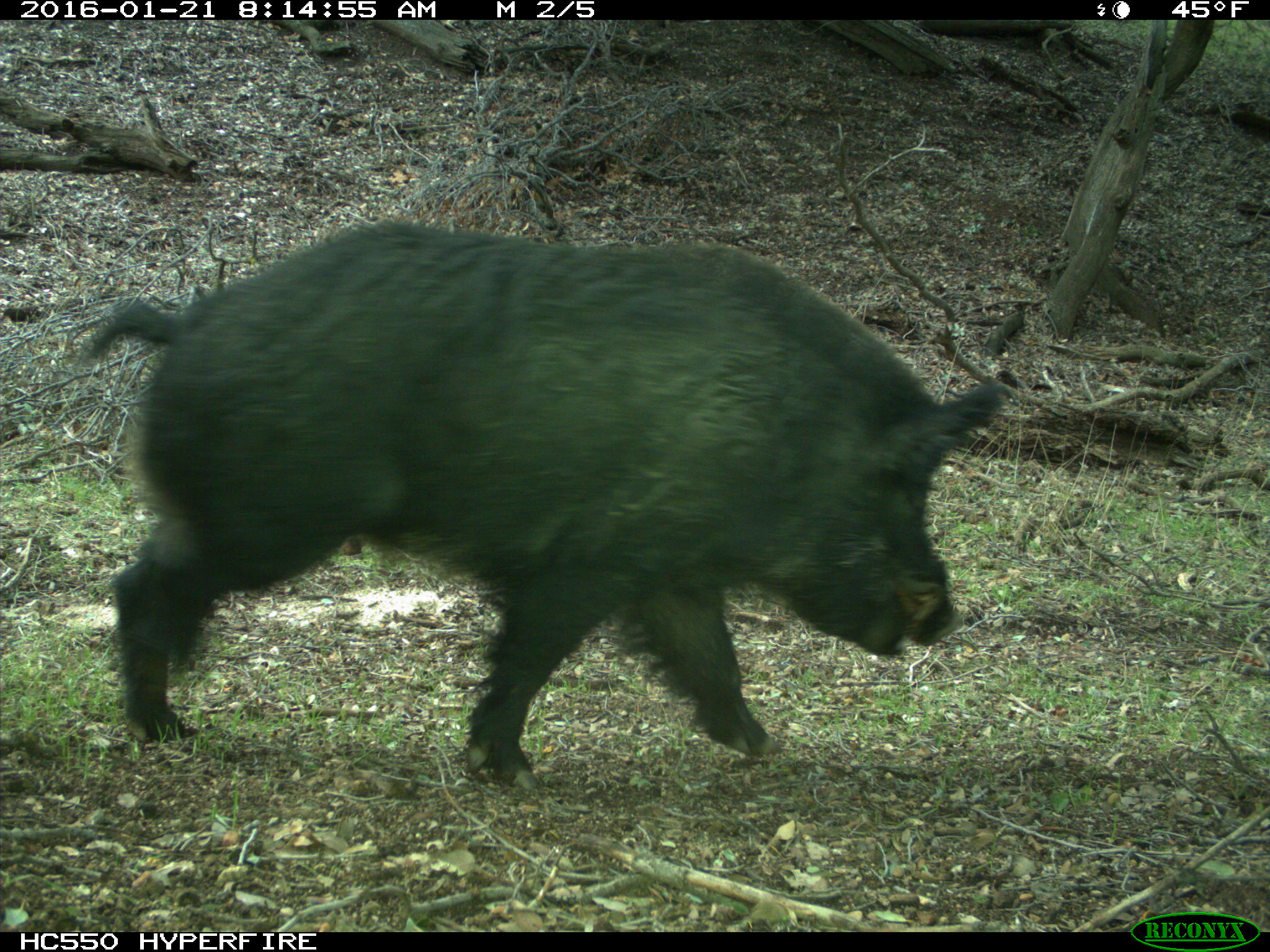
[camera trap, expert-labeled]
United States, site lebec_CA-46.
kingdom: Animalia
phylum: Chordata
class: Mammalia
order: Artiodactyla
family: Suidae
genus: Sus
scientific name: Sus scrofa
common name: wild boar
Sus scrofa (wild boar).